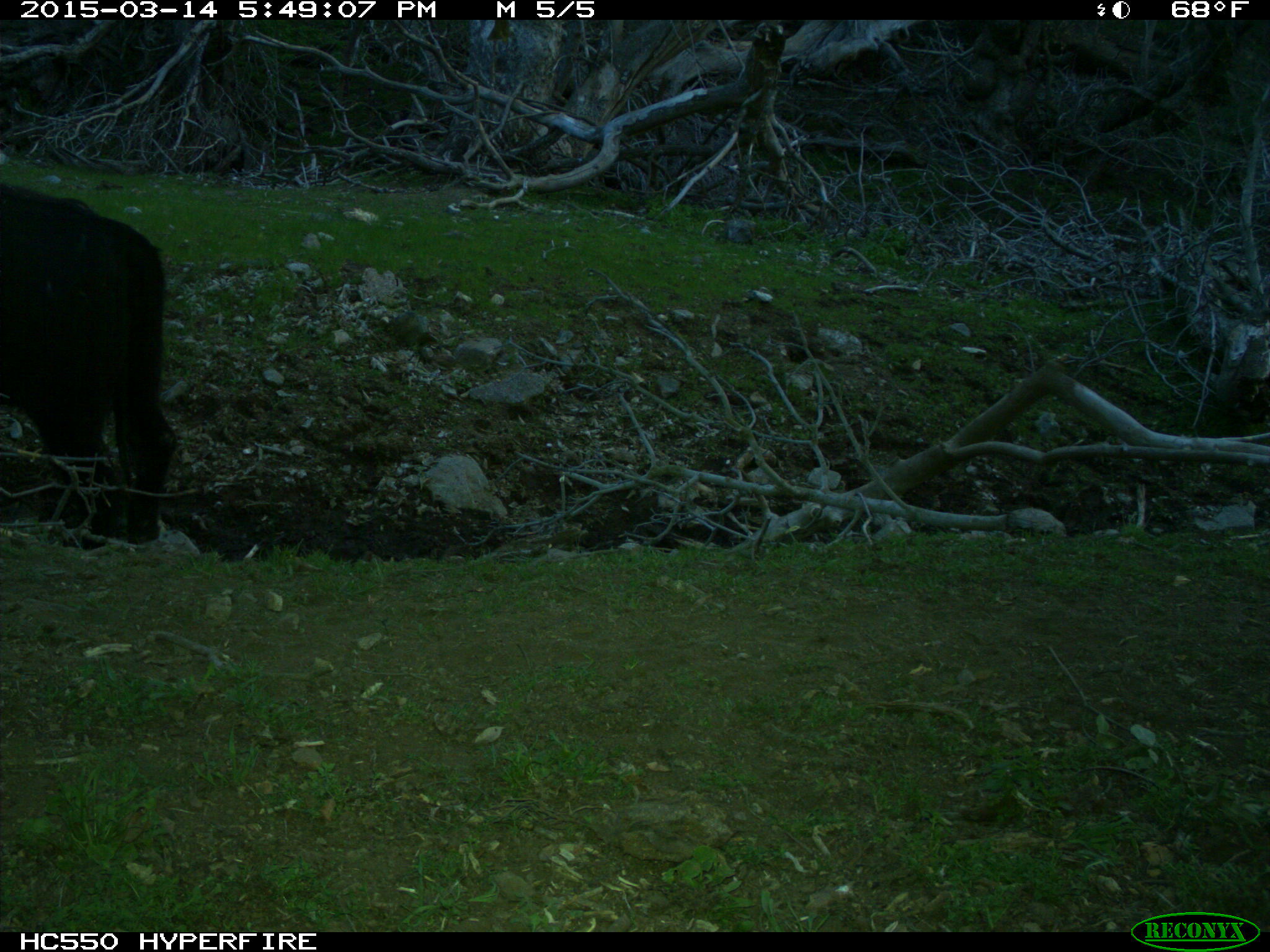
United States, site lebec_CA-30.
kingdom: Animalia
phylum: Chordata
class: Mammalia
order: Artiodactyla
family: Bovidae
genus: Bos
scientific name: Bos taurus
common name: domestic cow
Bos taurus (domestic cow).